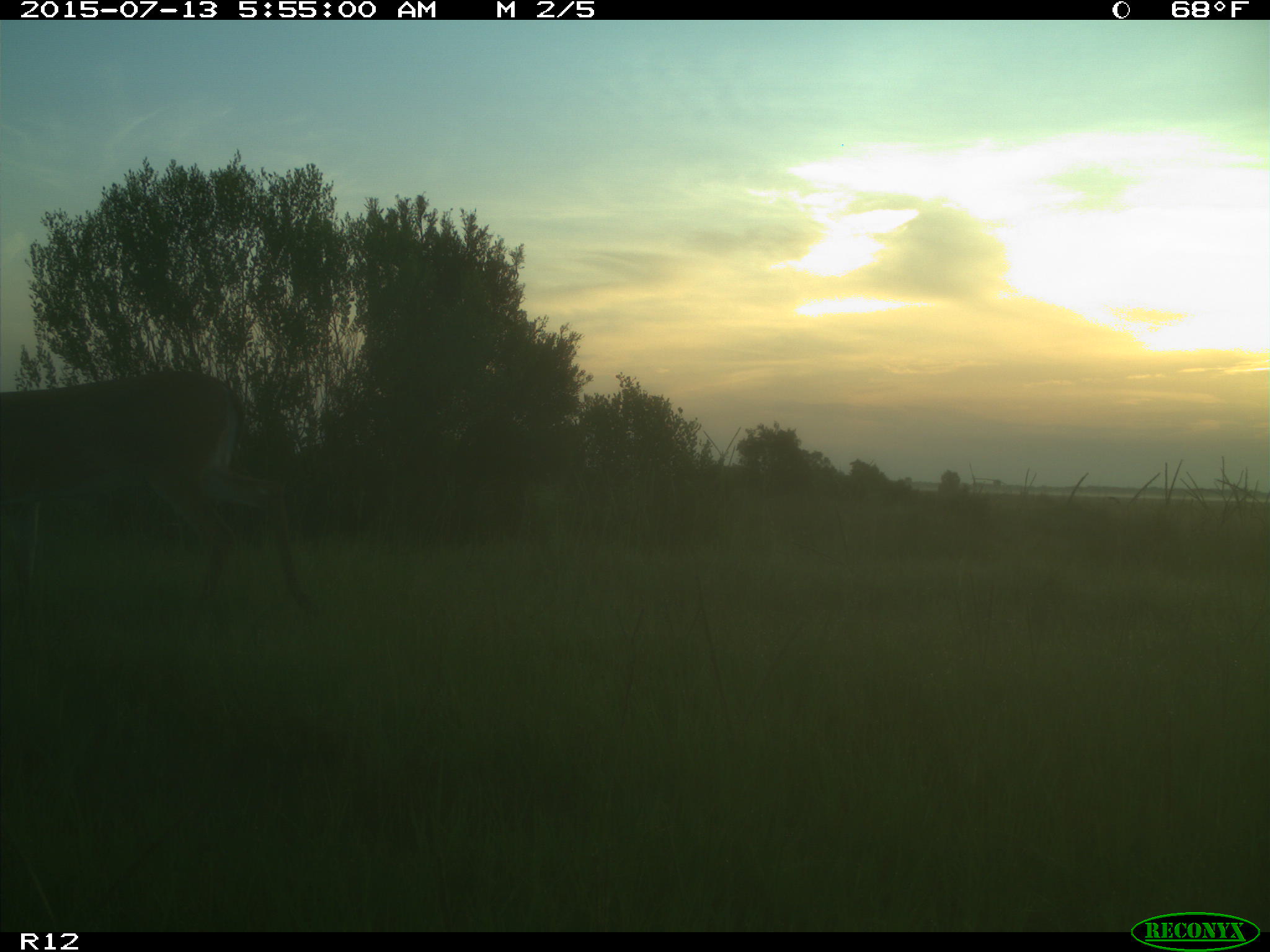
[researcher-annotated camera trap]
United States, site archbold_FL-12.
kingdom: Animalia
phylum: Chordata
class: Mammalia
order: Artiodactyla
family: Cervidae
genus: Odocoileus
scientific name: Odocoileus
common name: deer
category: unidentified deer